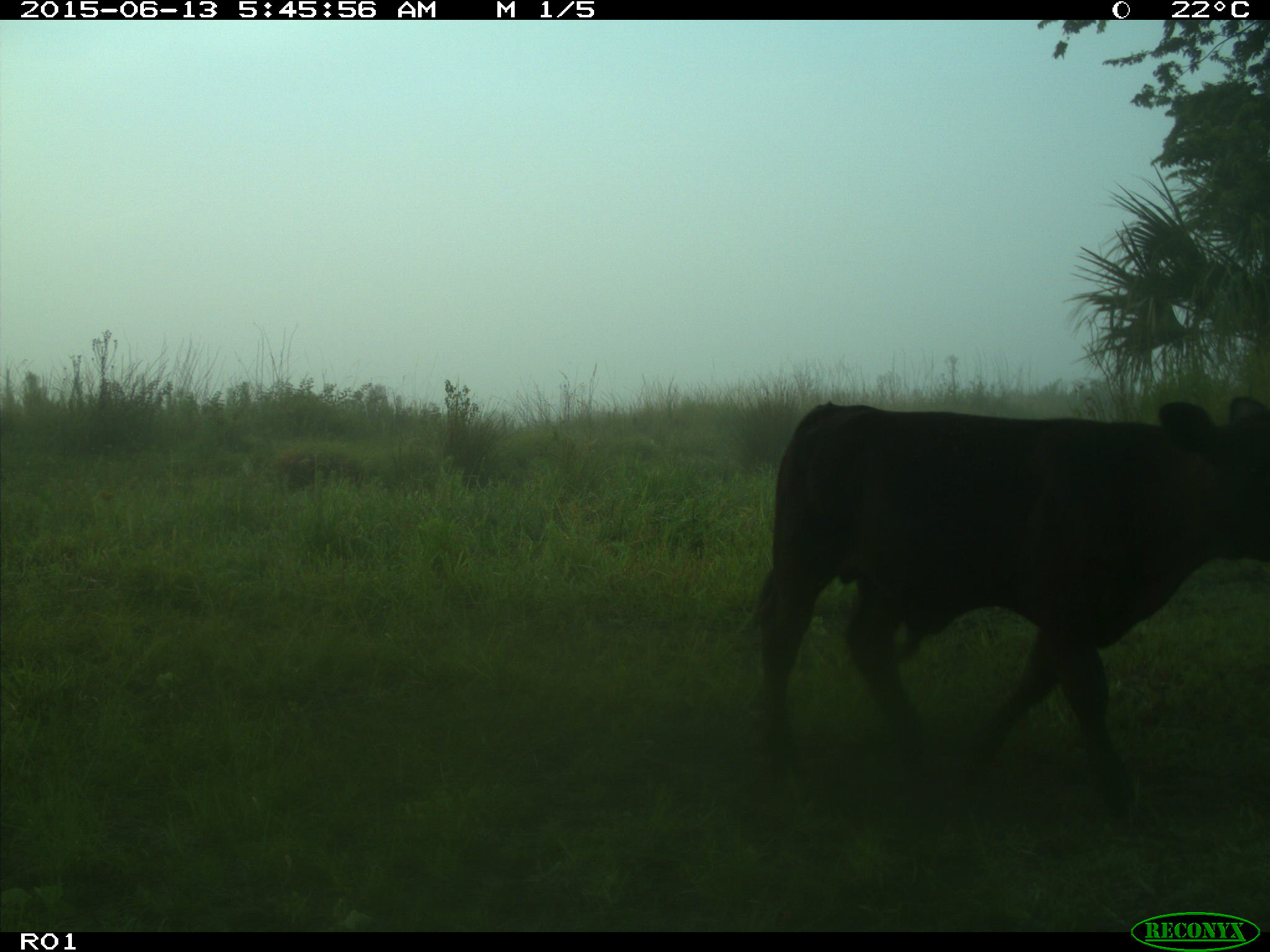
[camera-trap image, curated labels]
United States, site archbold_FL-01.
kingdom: Animalia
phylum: Chordata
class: Mammalia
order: Artiodactyla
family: Bovidae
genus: Bos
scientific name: Bos taurus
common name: domestic cow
Bos taurus (domestic cow).